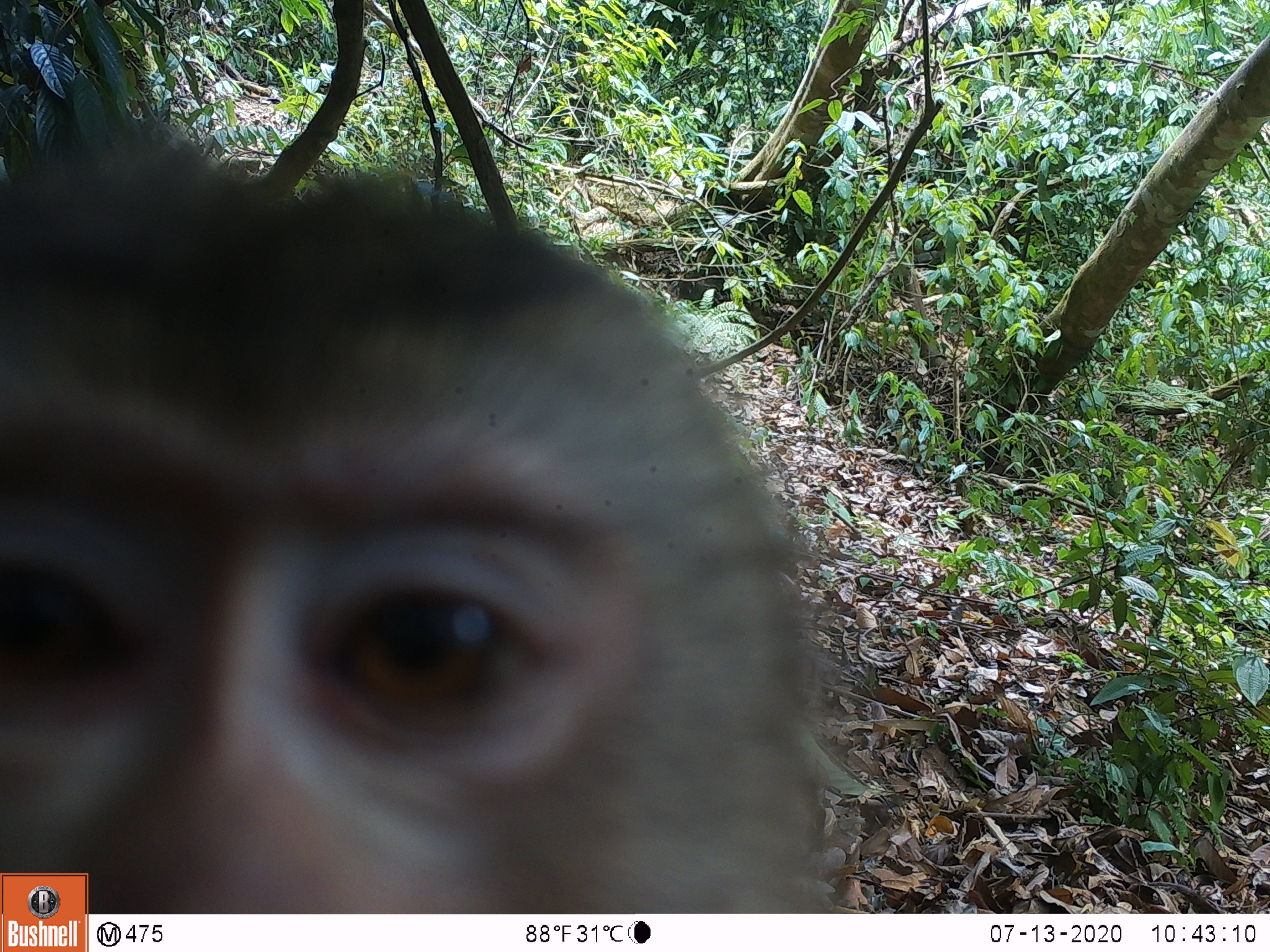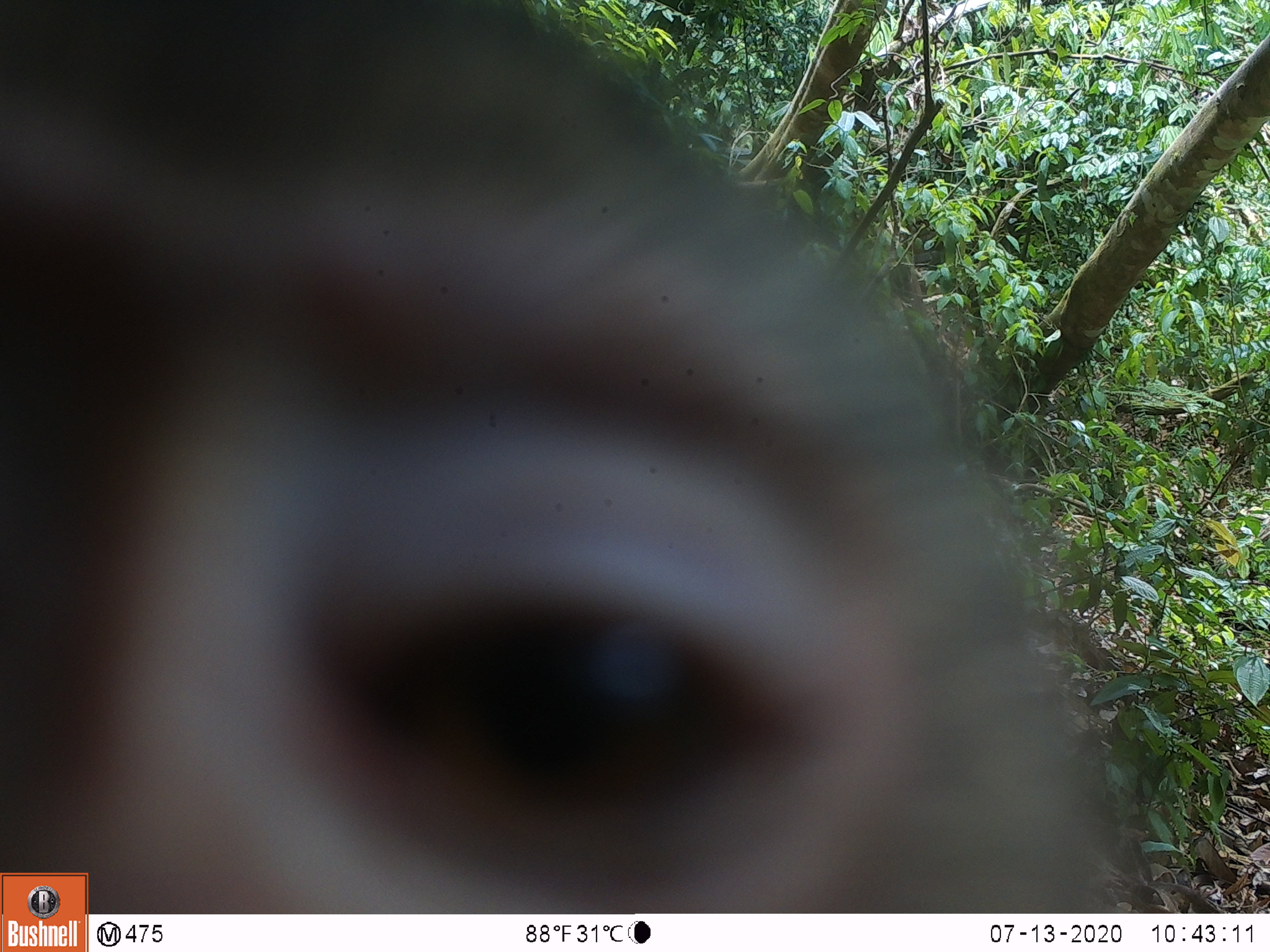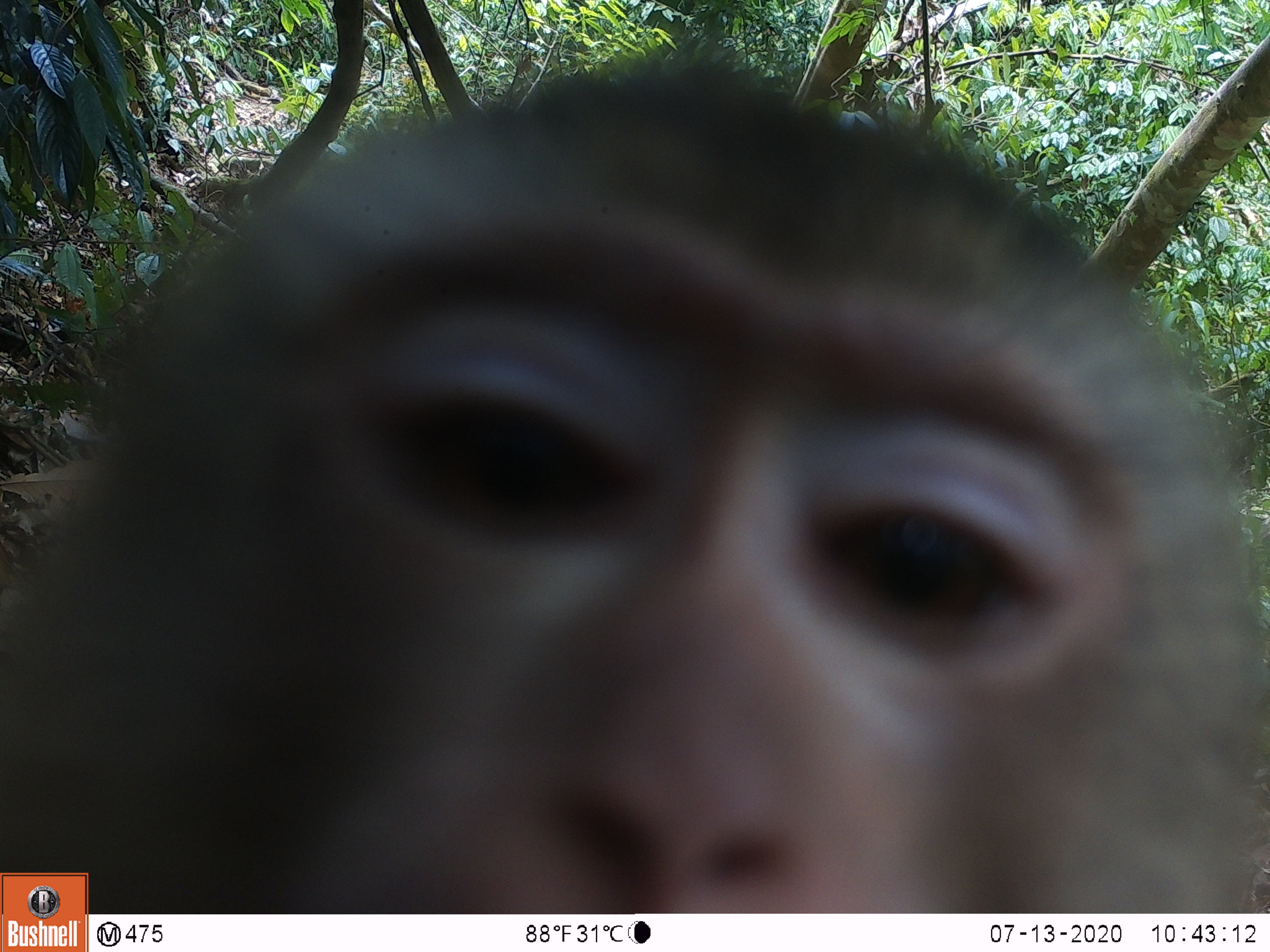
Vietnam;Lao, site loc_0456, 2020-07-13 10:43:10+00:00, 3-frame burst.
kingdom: Animalia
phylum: Chordata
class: Mammalia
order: Primates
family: Cercopithecidae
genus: Macaca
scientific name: Macaca nemestrina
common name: pig-tailed macaque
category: pig tailed macaque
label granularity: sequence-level